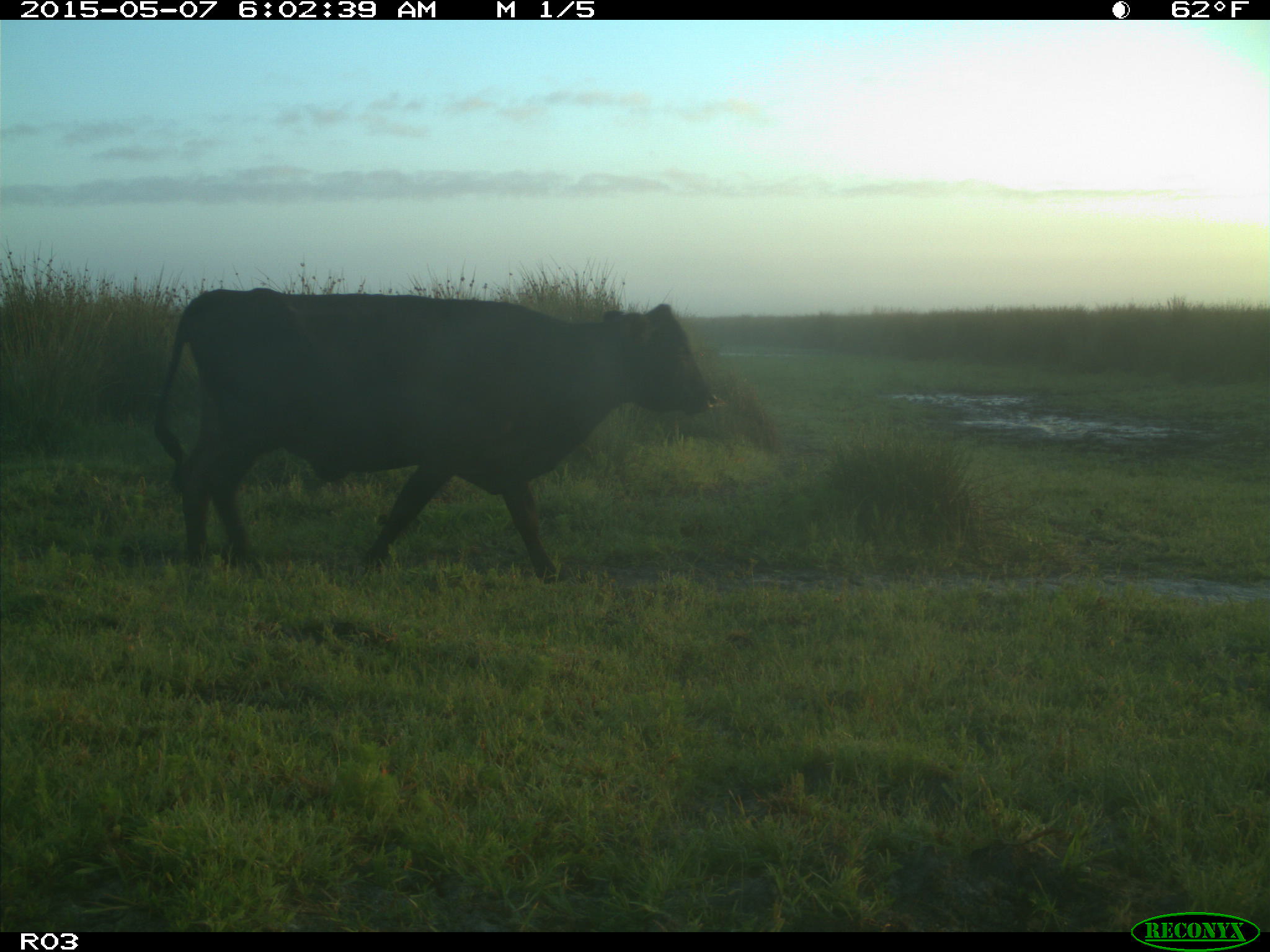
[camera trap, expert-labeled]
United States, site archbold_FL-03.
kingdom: Animalia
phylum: Chordata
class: Mammalia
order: Artiodactyla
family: Bovidae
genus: Bos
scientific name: Bos taurus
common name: domestic cow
Bos taurus (domestic cow).